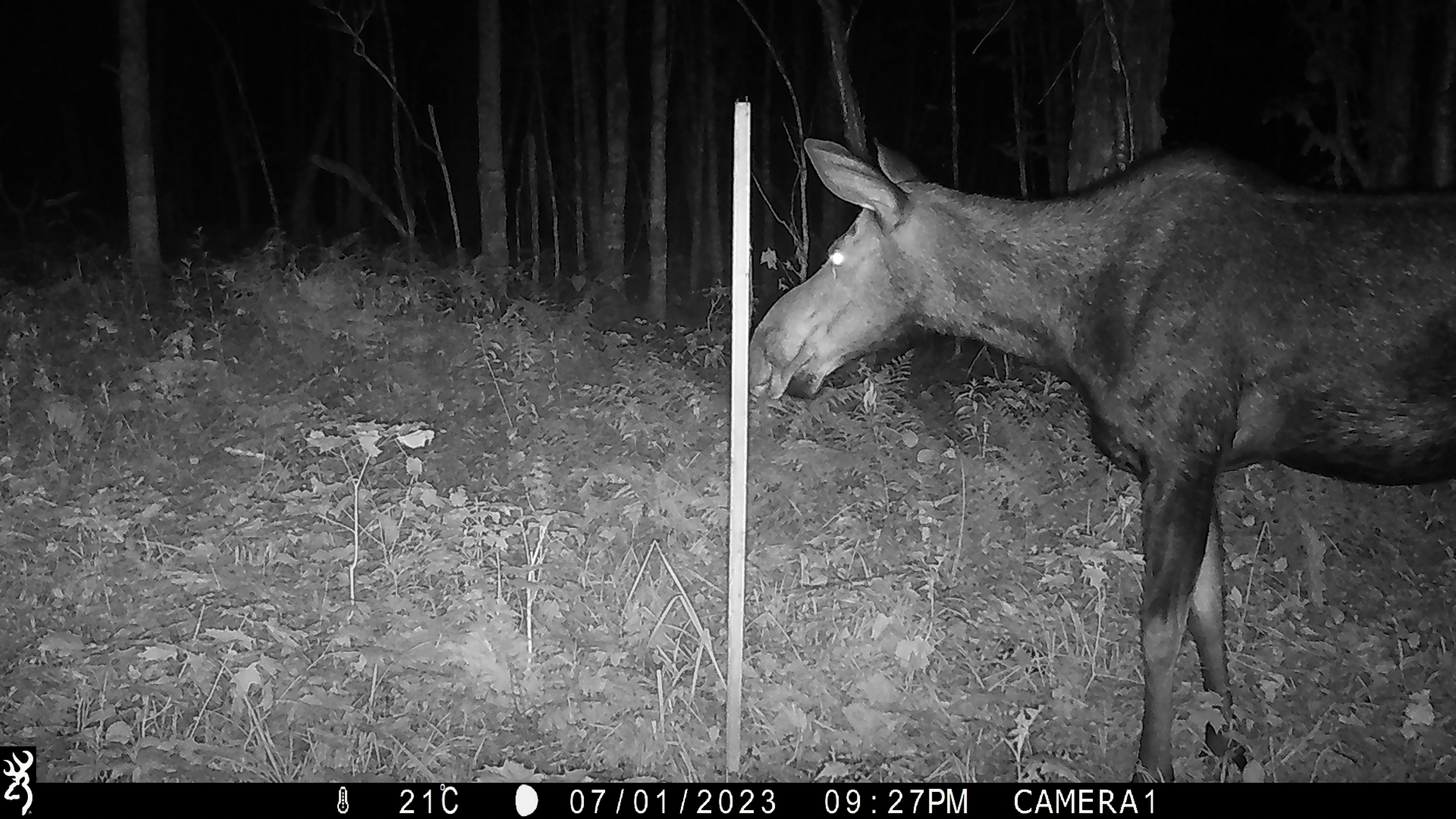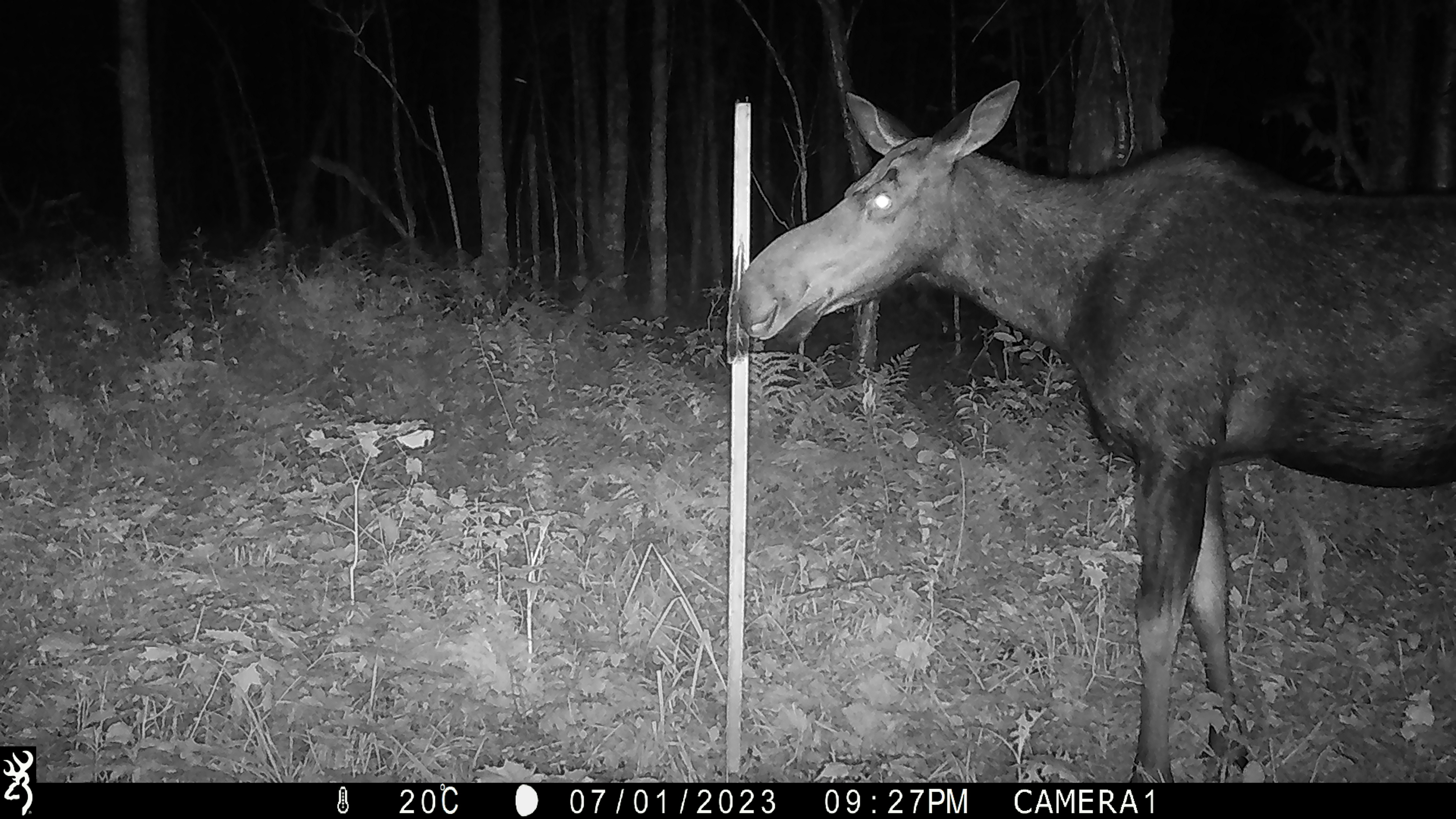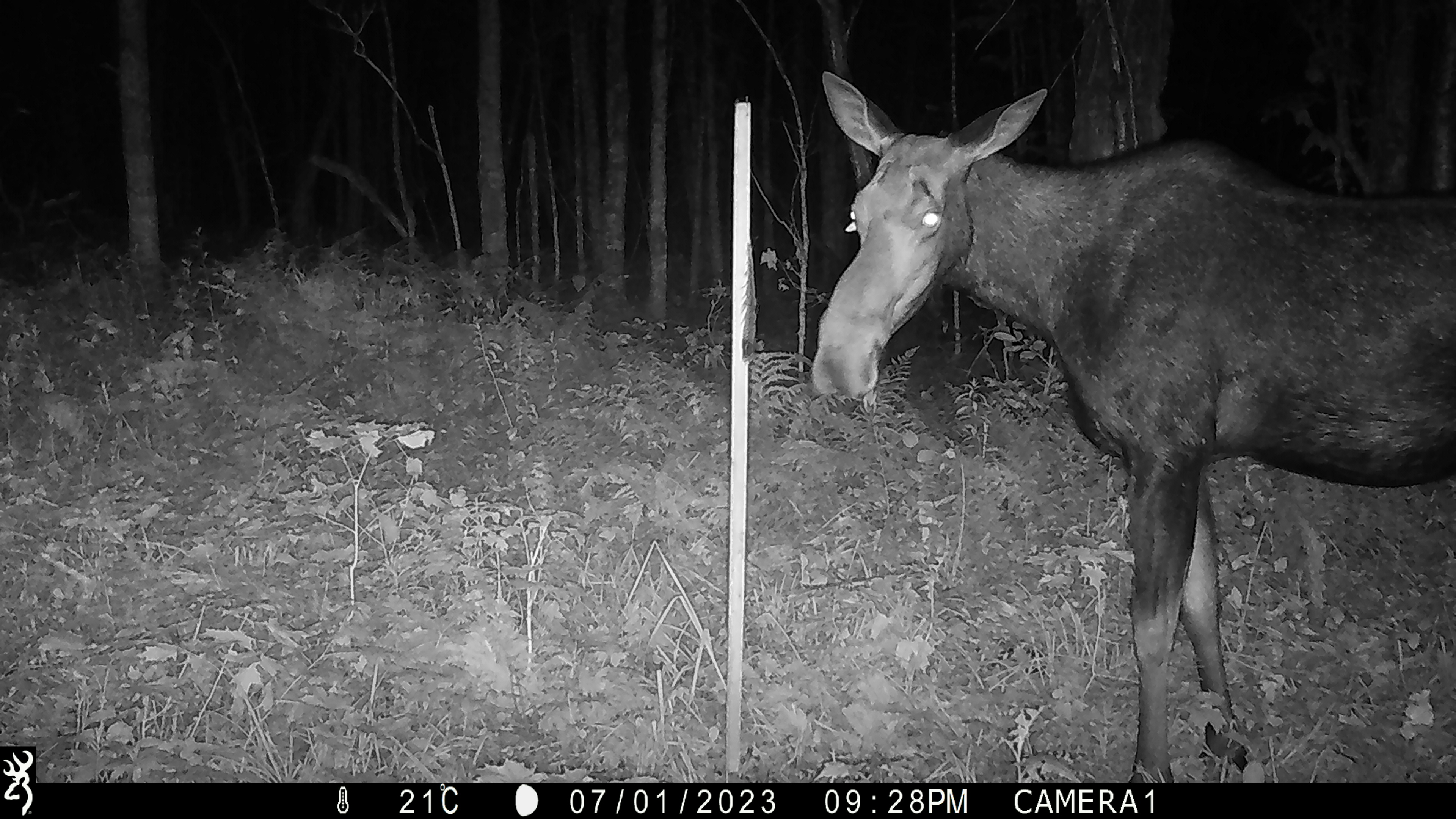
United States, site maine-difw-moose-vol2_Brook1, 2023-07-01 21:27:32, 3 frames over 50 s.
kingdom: Animalia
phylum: Chordata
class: Mammalia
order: Artiodactyla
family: Cervidae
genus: Alces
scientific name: Alces alces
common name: moose